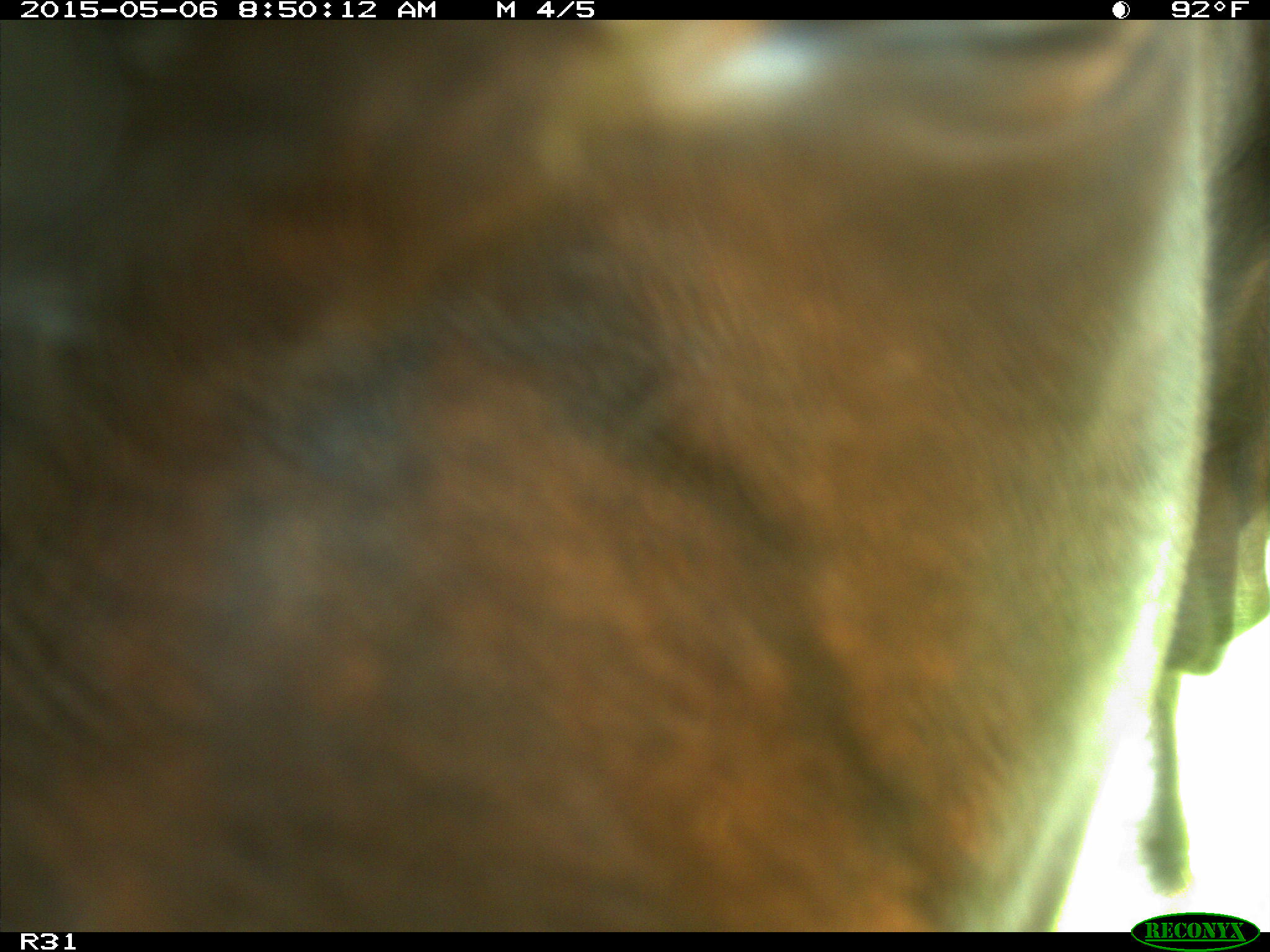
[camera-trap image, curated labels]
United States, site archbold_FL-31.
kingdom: Animalia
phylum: Chordata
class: Mammalia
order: Artiodactyla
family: Bovidae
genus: Bos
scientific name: Bos taurus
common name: domestic cow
Bos taurus (domestic cow).